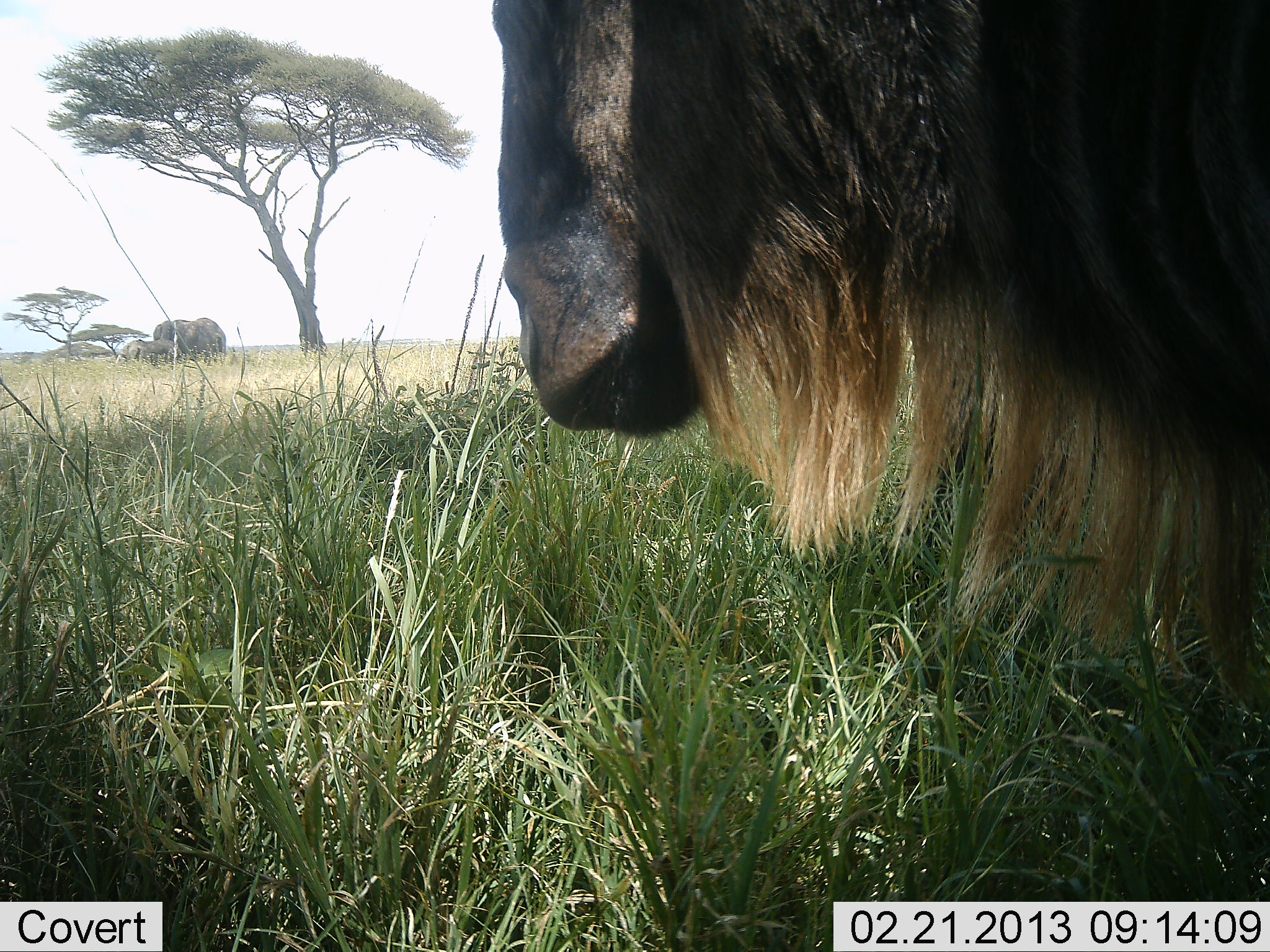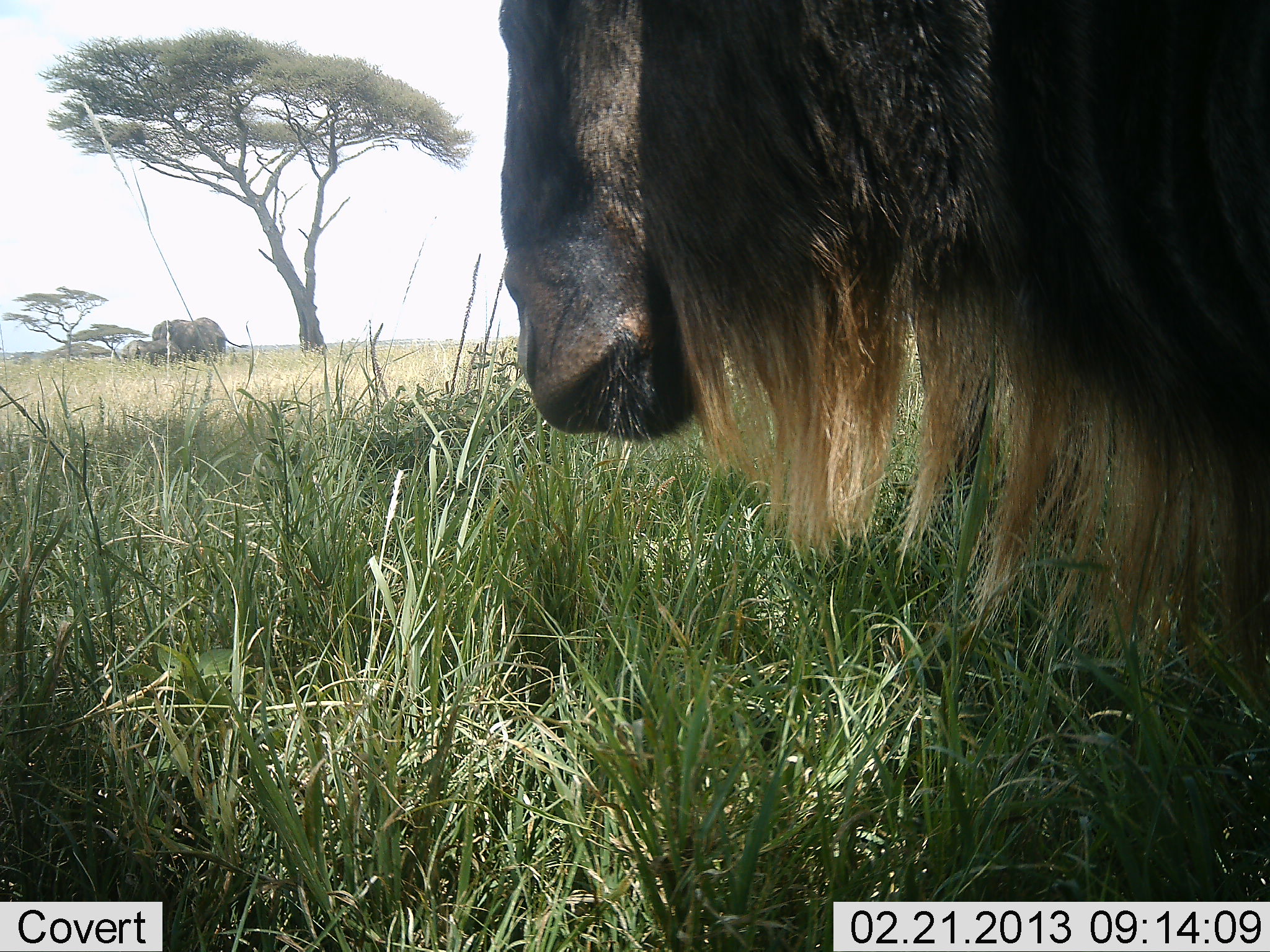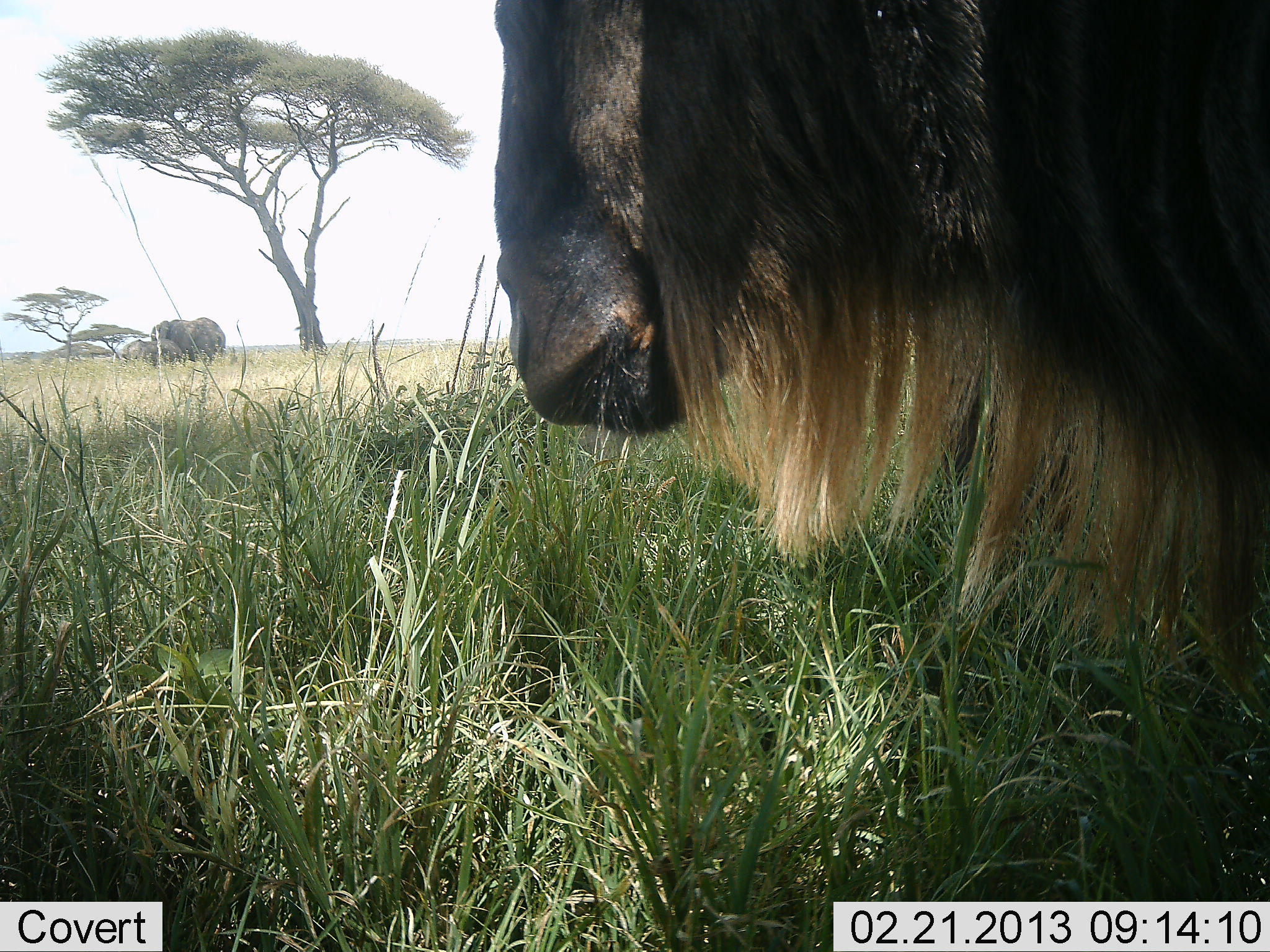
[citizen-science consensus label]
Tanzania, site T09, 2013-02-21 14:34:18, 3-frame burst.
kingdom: Animalia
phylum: Chordata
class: Mammalia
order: Proboscidea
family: Elephantidae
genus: Loxodonta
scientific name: Loxodonta africana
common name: african bush elephant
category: elephant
Elephant (african bush elephant) (Loxodonta africana), count 2. Behavior (volunteer vote fractions): standing 86%, resting 5%, moving 5%, interacting 0%. Young present (vote fraction): 41%. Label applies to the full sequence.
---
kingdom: Animalia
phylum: Chordata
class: Mammalia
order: Artiodactyla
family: Bovidae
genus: Connochaetes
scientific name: Connochaetes taurinus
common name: blue wildebeest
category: wildebeest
Wildebeest (blue wildebeest) (Connochaetes taurinus), count 1. Behavior (volunteer vote fractions): standing 90%, resting 10%, moving 5%, interacting 0%. Young present (vote fraction): 2%. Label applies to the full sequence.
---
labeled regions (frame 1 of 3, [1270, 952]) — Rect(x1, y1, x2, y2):
animal: Rect(486, 0, 1268, 687); Rect(153, 316, 227, 362); Rect(118, 339, 184, 367)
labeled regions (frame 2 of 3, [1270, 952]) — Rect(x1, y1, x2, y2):
animal: Rect(495, 2, 1268, 671); Rect(152, 318, 250, 367); Rect(121, 339, 186, 367)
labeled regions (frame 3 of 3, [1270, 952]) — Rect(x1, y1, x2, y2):
animal: Rect(493, 1, 1270, 704); Rect(151, 317, 226, 365); Rect(122, 339, 185, 368)